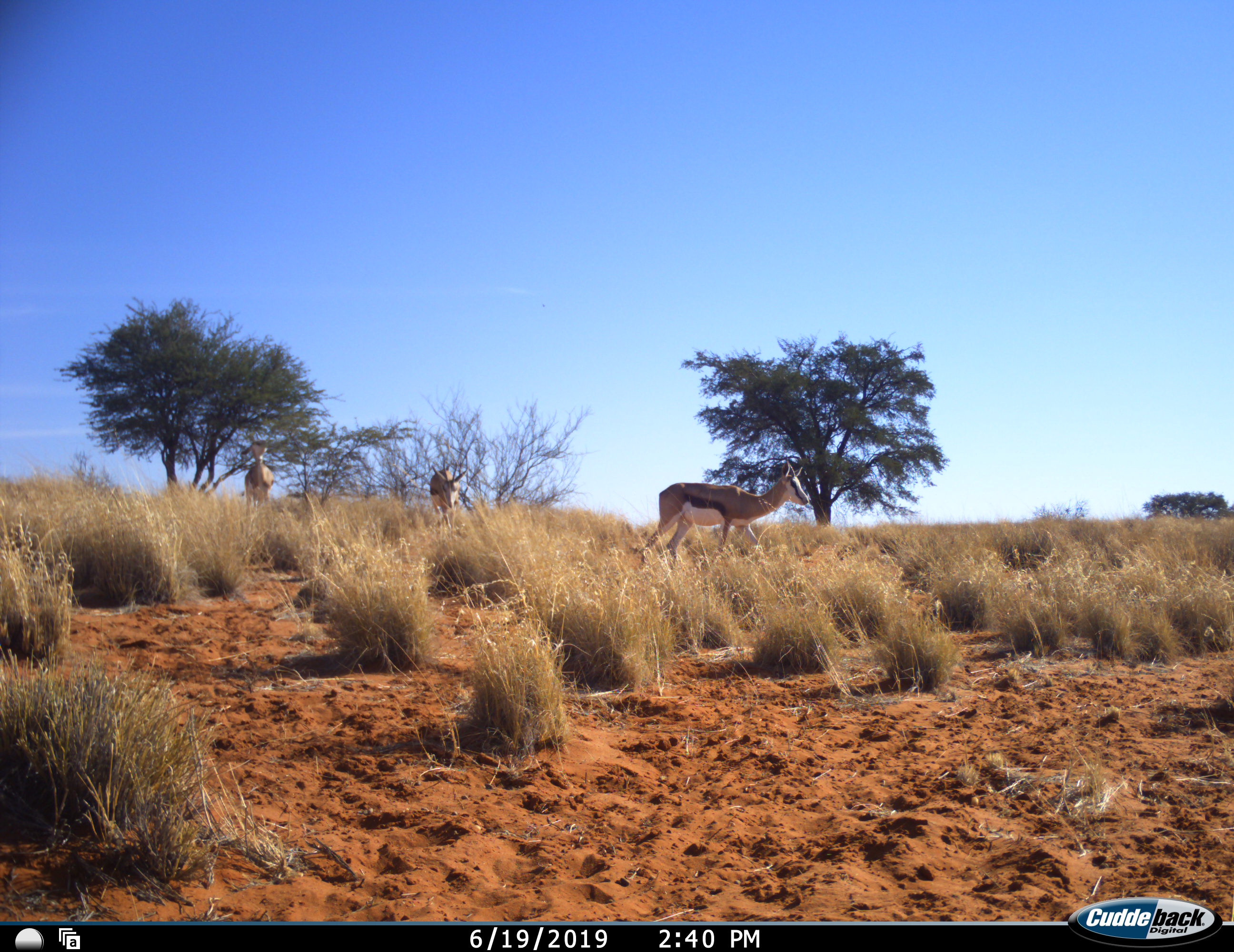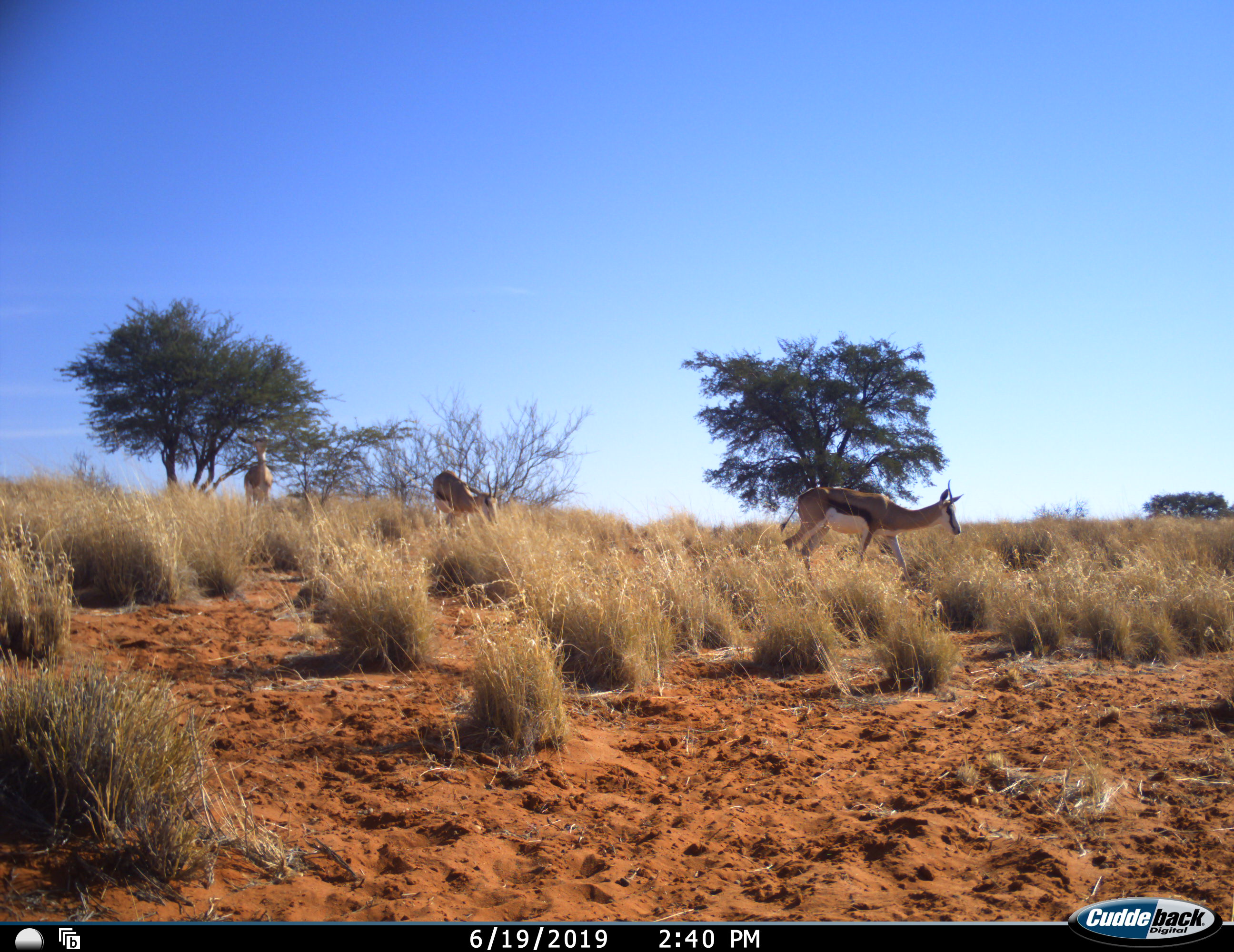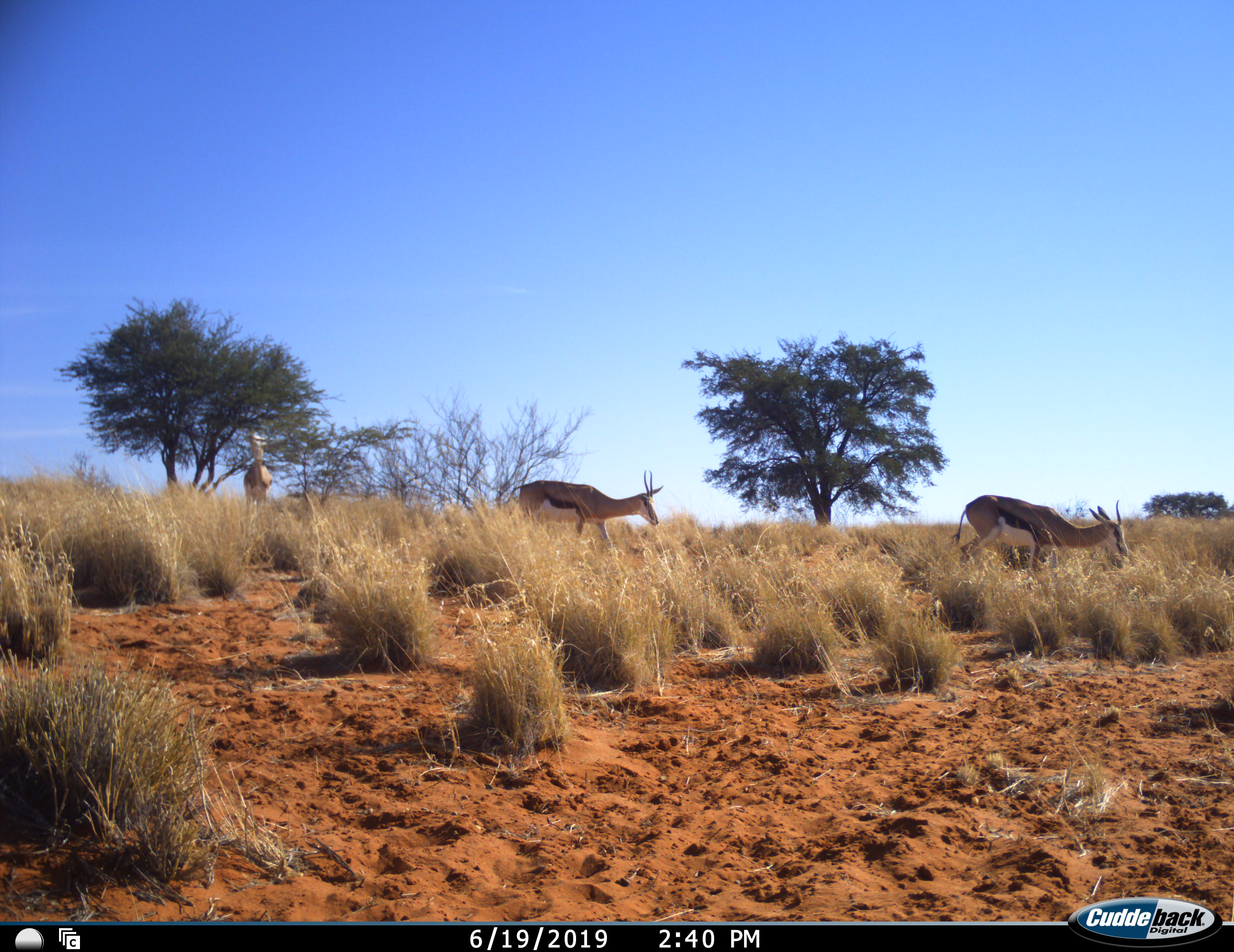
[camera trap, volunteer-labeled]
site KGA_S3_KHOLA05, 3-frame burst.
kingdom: Animalia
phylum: Chordata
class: Mammalia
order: Artiodactyla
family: Bovidae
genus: Antidorcas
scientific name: Antidorcas marsupialis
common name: springbok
Springbok (Antidorcas marsupialis), count 3. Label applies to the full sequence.